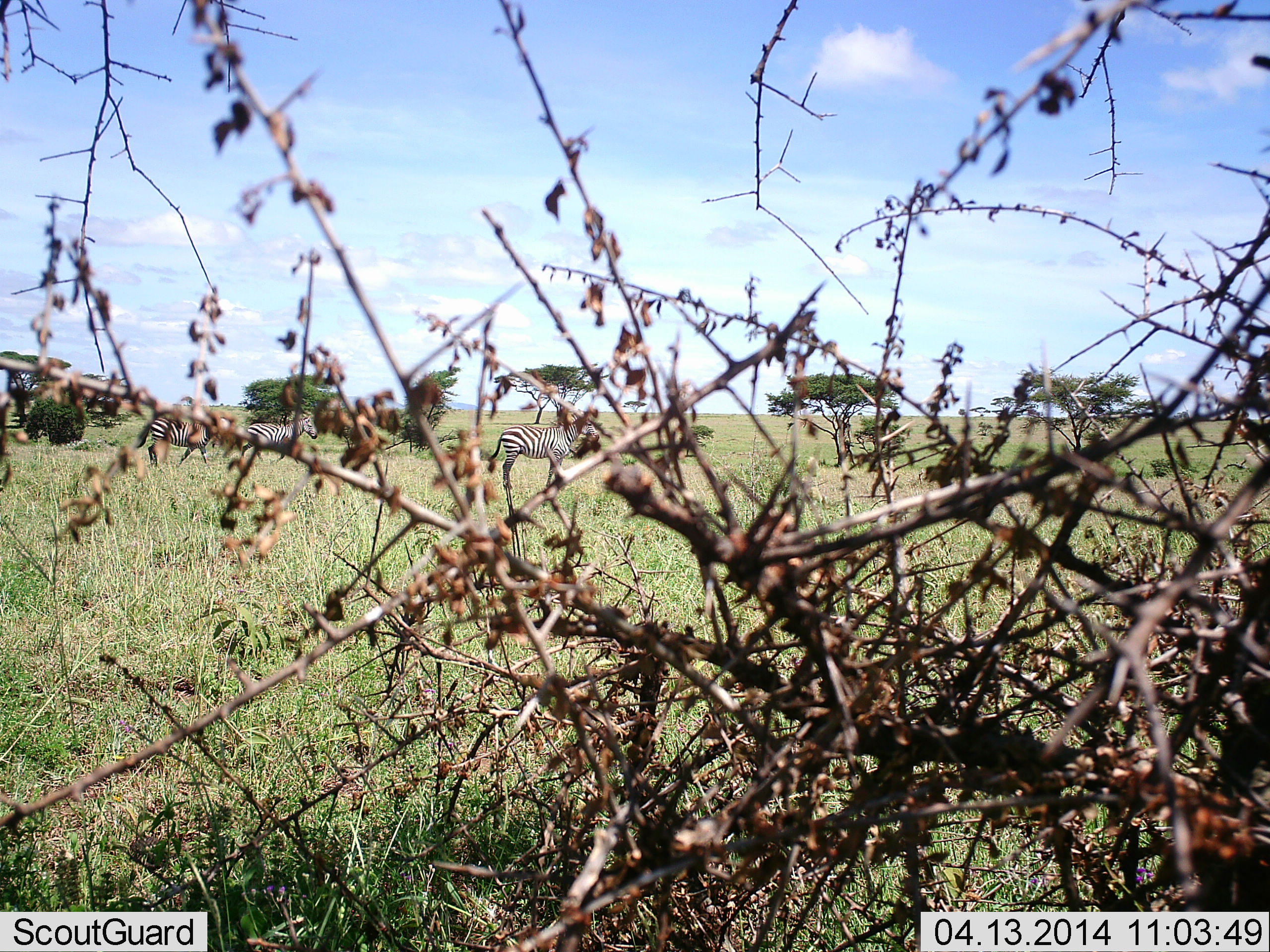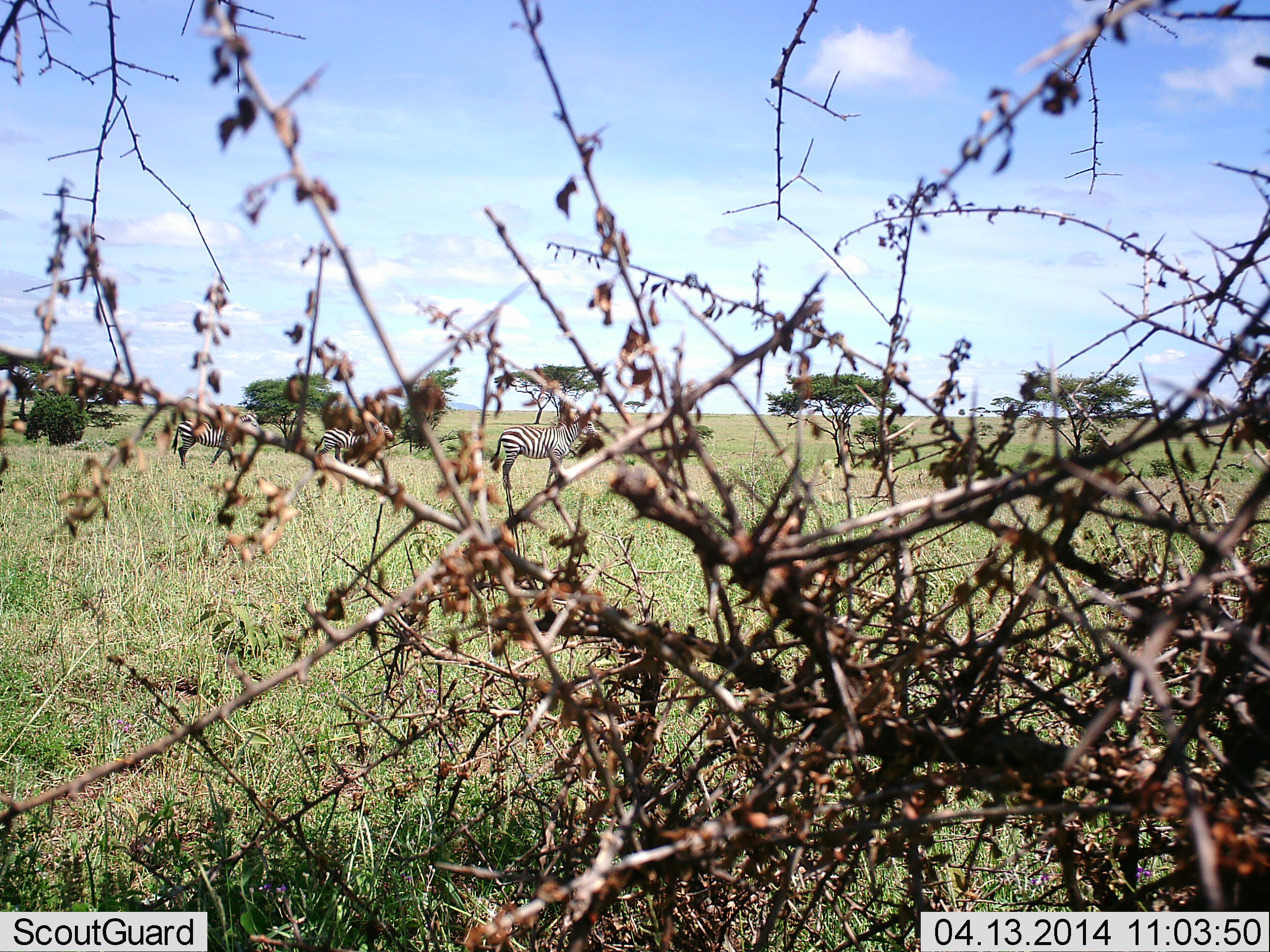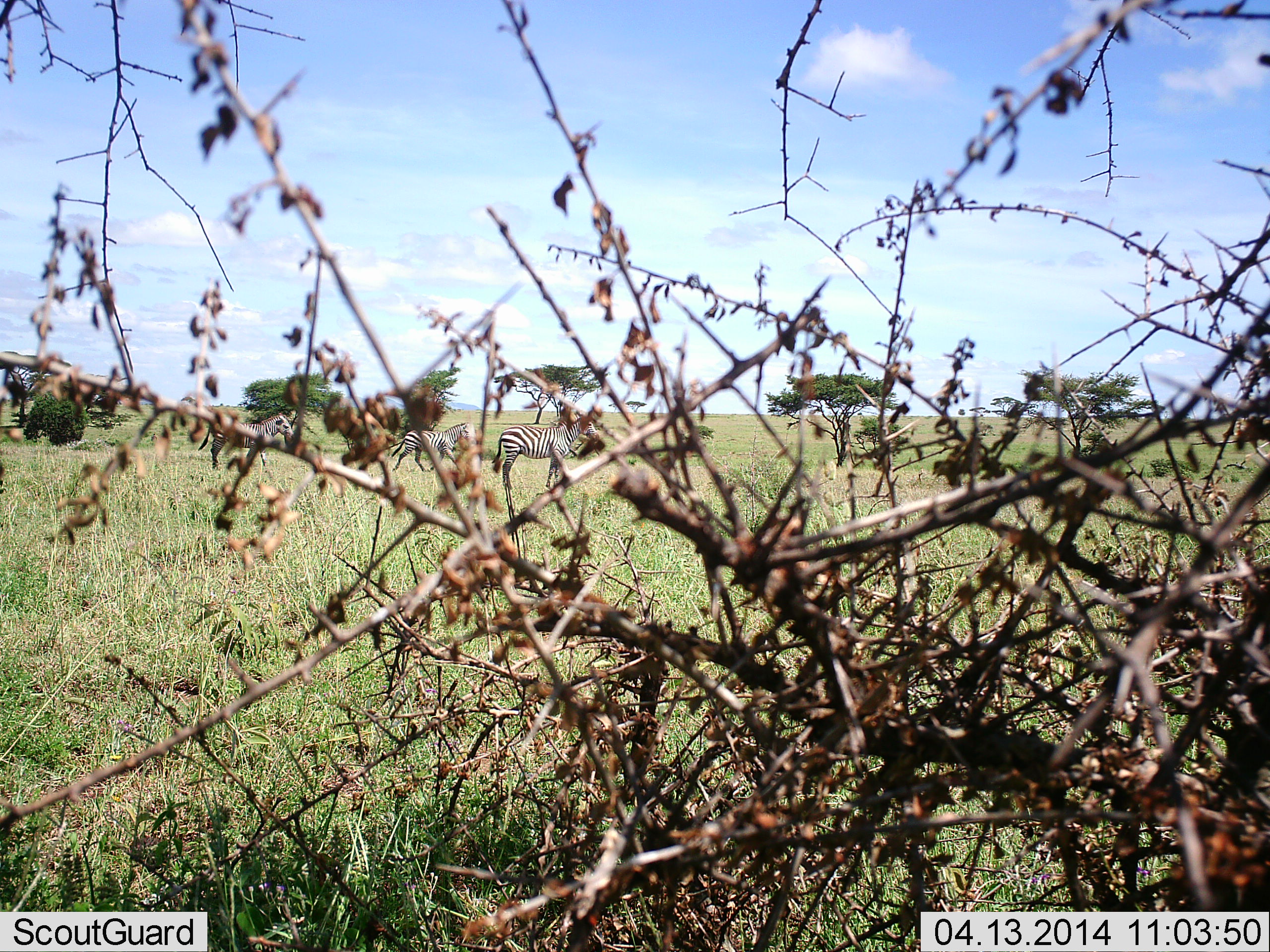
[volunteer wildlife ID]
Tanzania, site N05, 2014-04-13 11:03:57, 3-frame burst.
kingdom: Animalia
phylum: Chordata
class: Mammalia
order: Perissodactyla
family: Equidae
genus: Equus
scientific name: Equus quagga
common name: plains zebra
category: zebra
Zebra (plains zebra) (Equus quagga), count 3. Behavior (volunteer vote fractions): standing 81%, resting 0%, moving 64%, interacting 0%. Young present (vote fraction): 0%. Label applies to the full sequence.